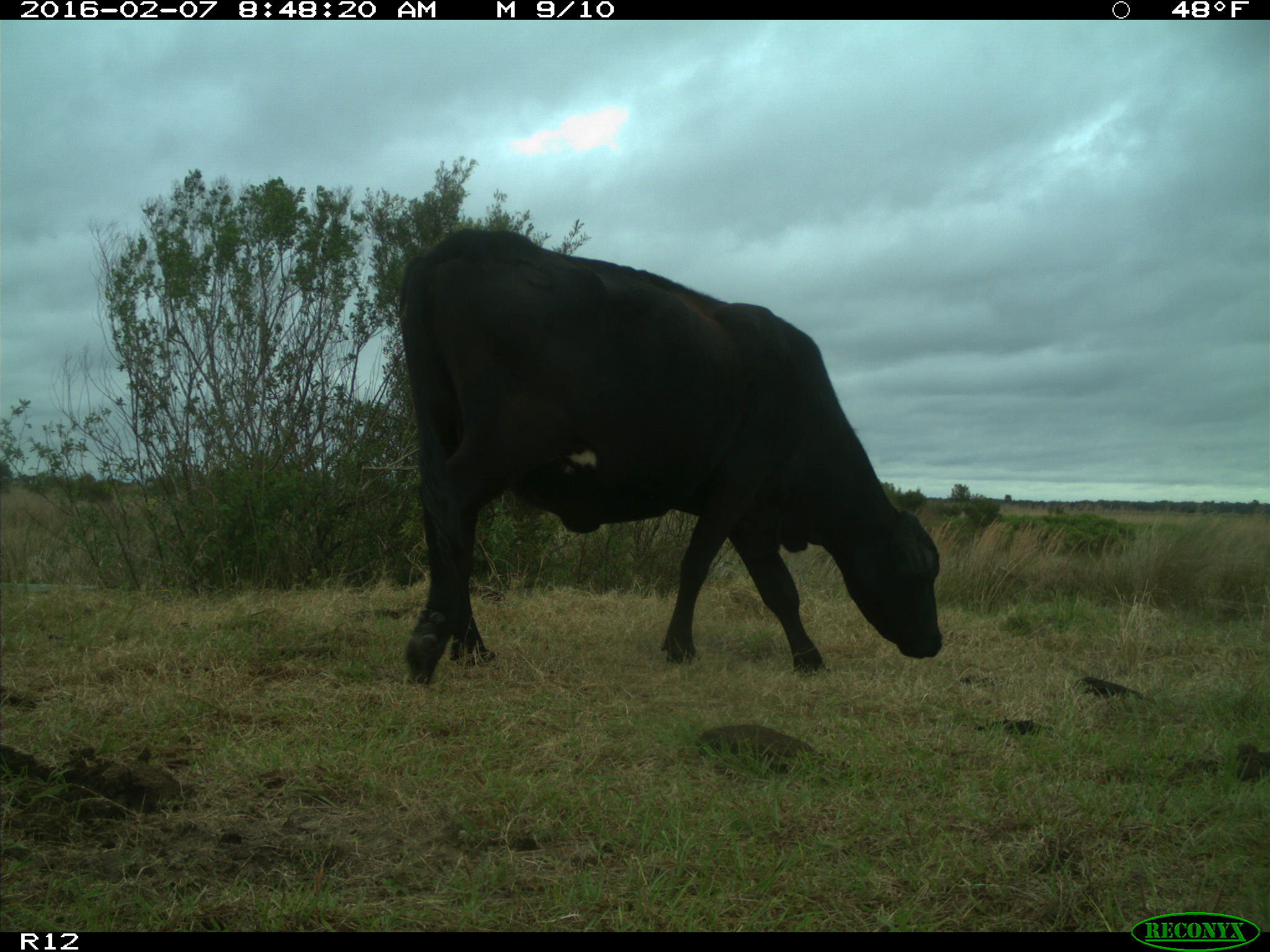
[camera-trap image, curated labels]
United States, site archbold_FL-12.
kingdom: Animalia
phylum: Chordata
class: Mammalia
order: Artiodactyla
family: Bovidae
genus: Bos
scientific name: Bos taurus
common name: domestic cow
Bos taurus (domestic cow).